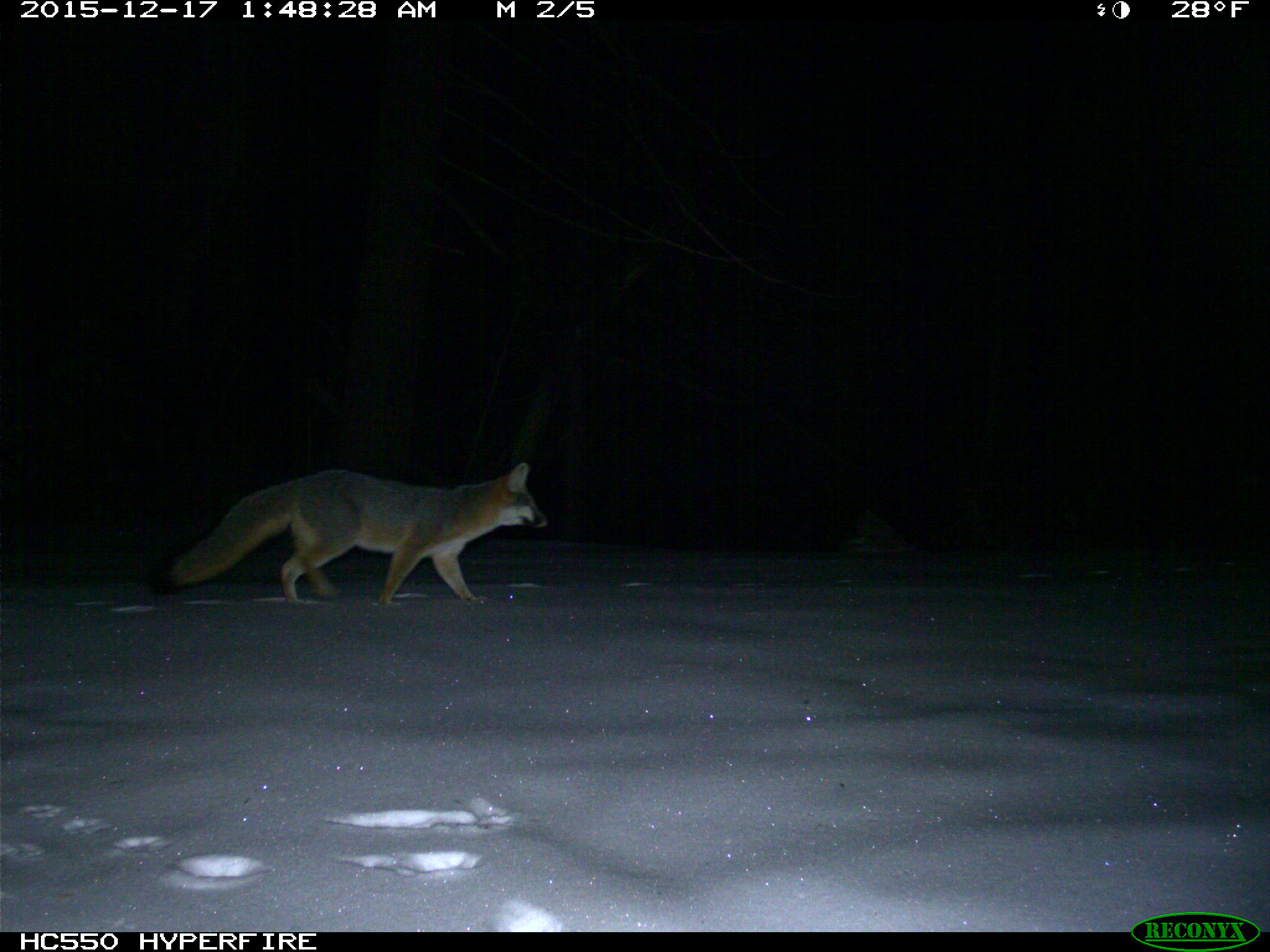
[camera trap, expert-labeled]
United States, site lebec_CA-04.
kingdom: Animalia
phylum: Chordata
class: Mammalia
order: Carnivora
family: Canidae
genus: Urocyon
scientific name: Urocyon cinereoargenteus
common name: gray fox